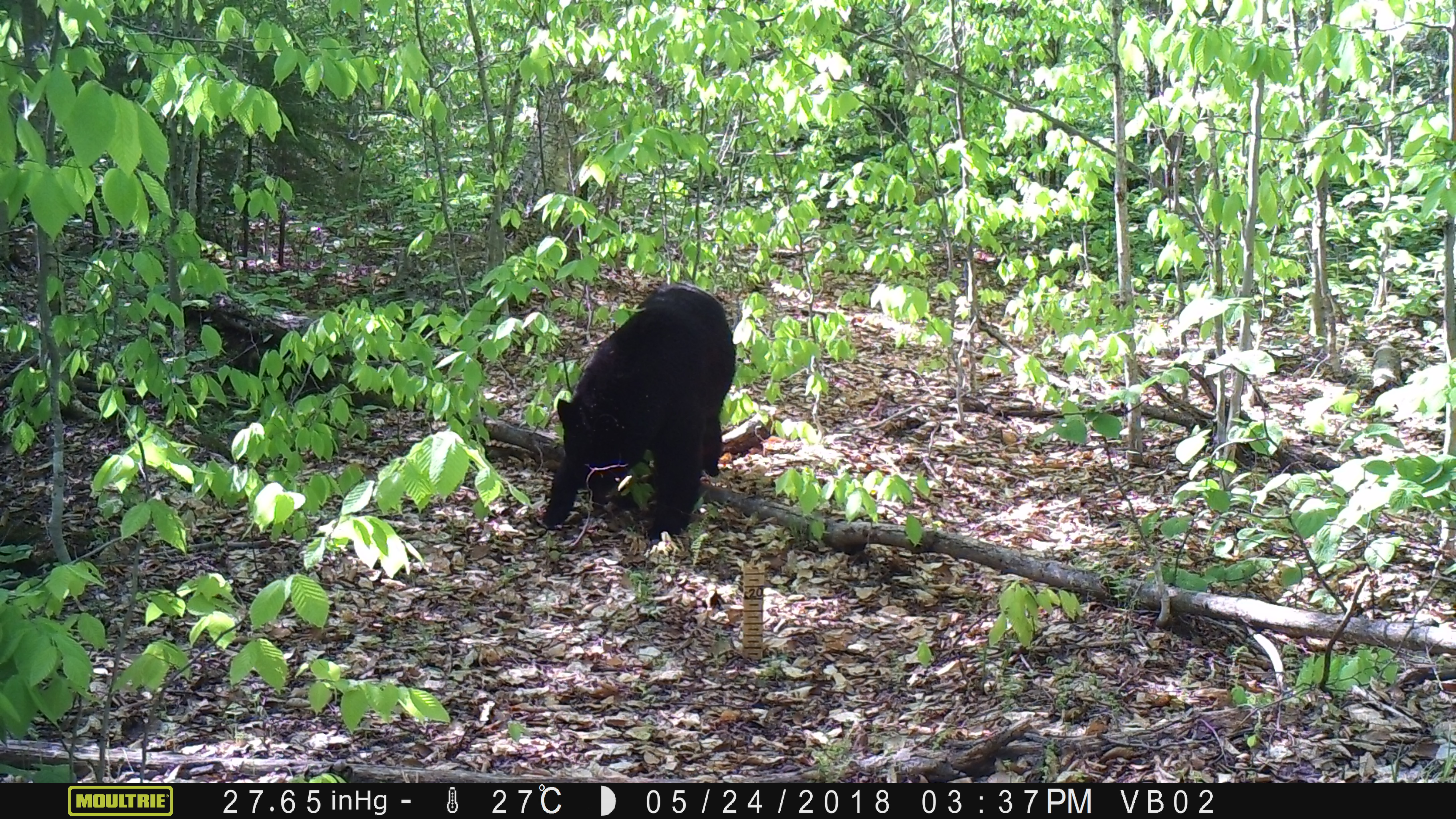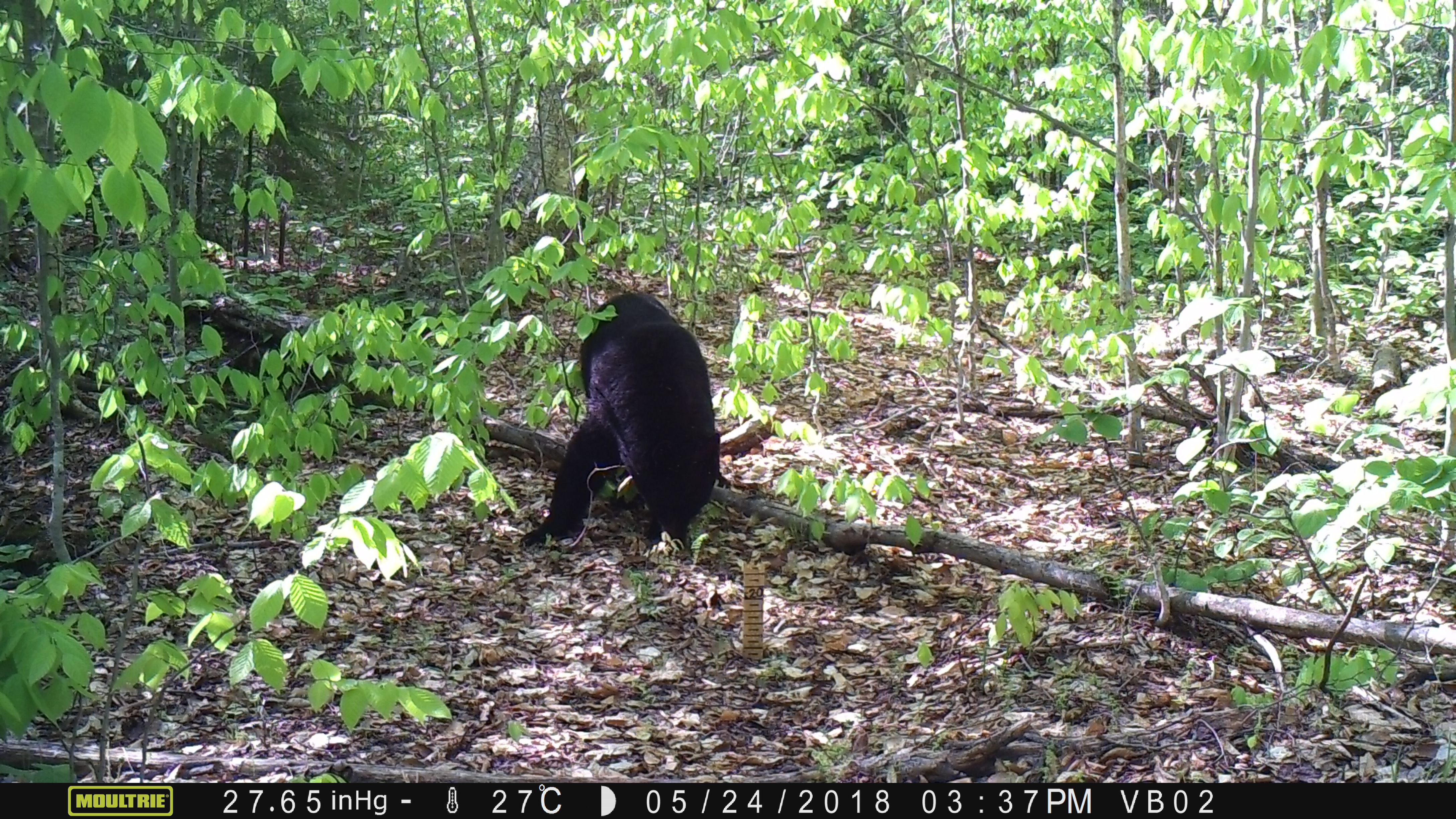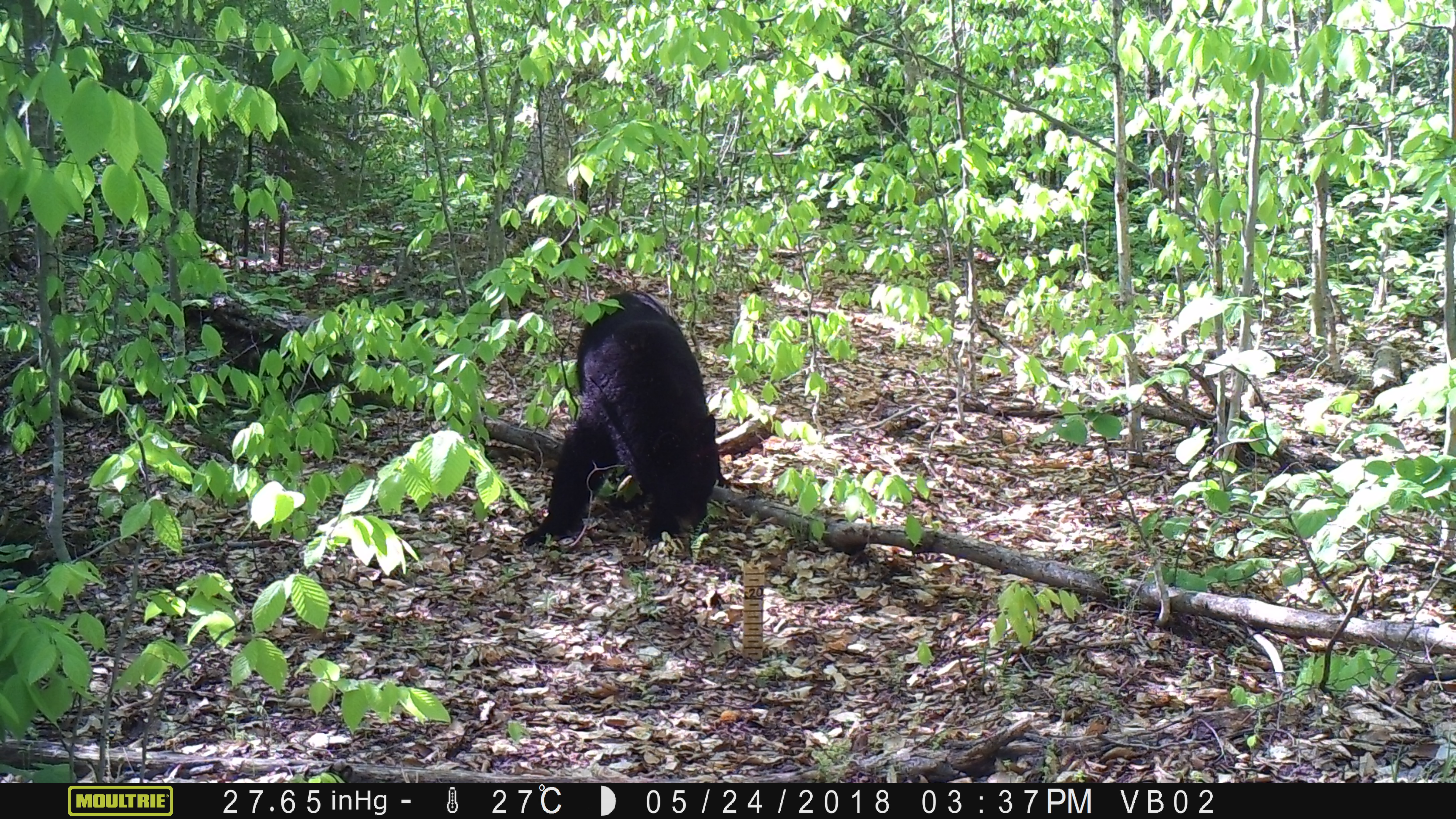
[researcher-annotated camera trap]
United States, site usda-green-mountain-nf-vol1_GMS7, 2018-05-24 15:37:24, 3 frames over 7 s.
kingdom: Animalia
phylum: Chordata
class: Mammalia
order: Carnivora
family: Ursidae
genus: Ursus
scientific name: Ursus americanus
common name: black bear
Black bear (Ursus americanus).